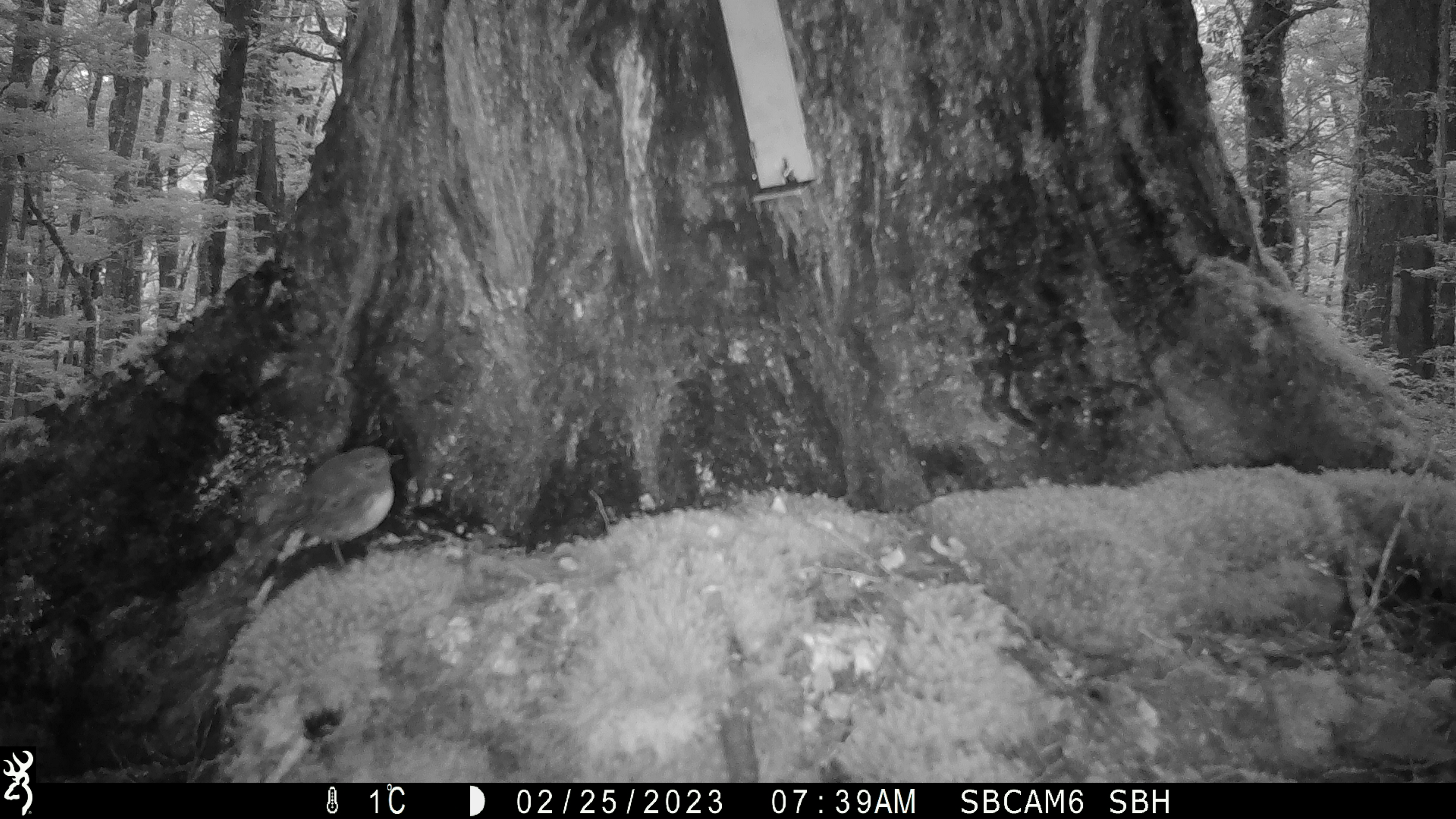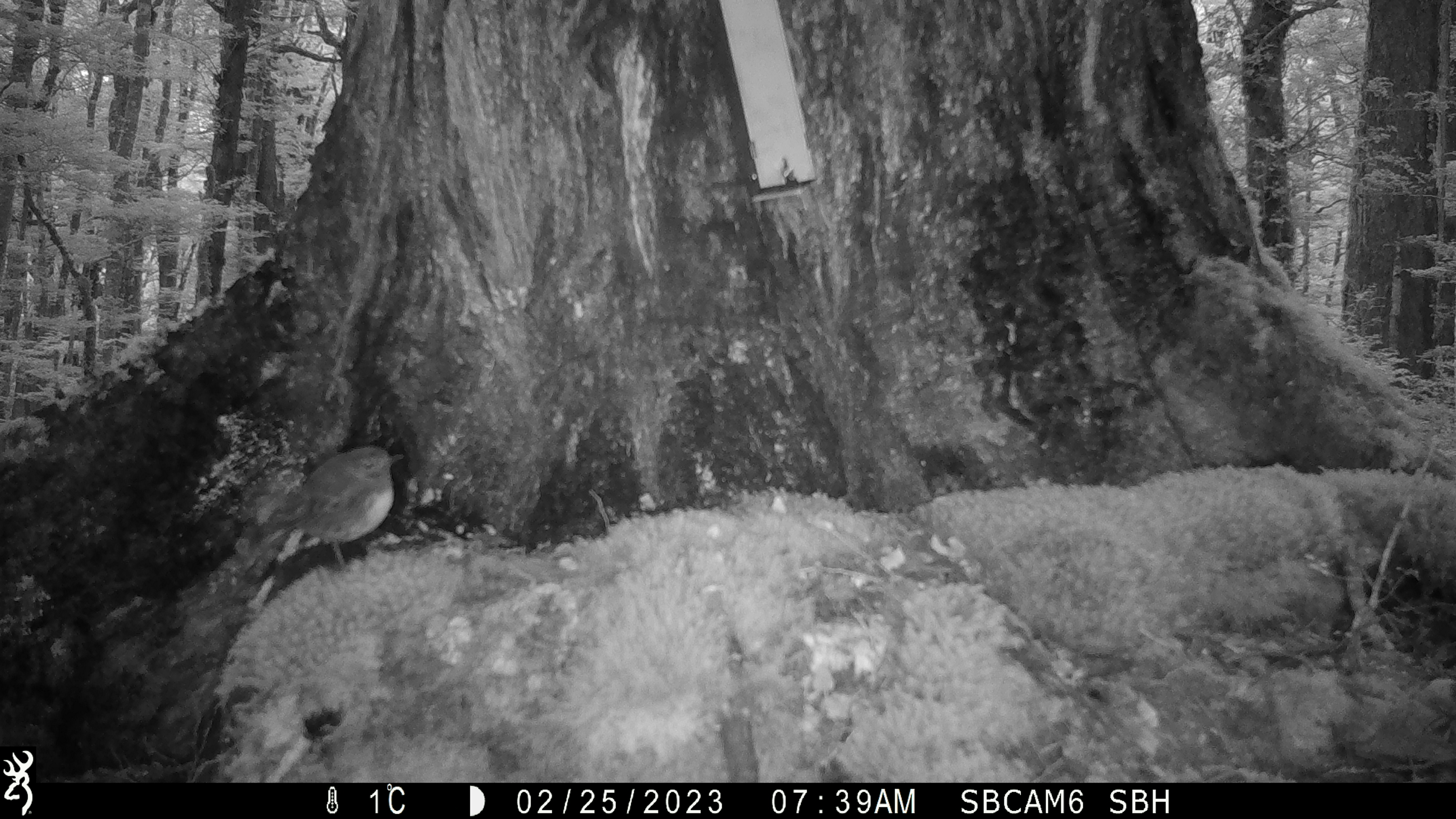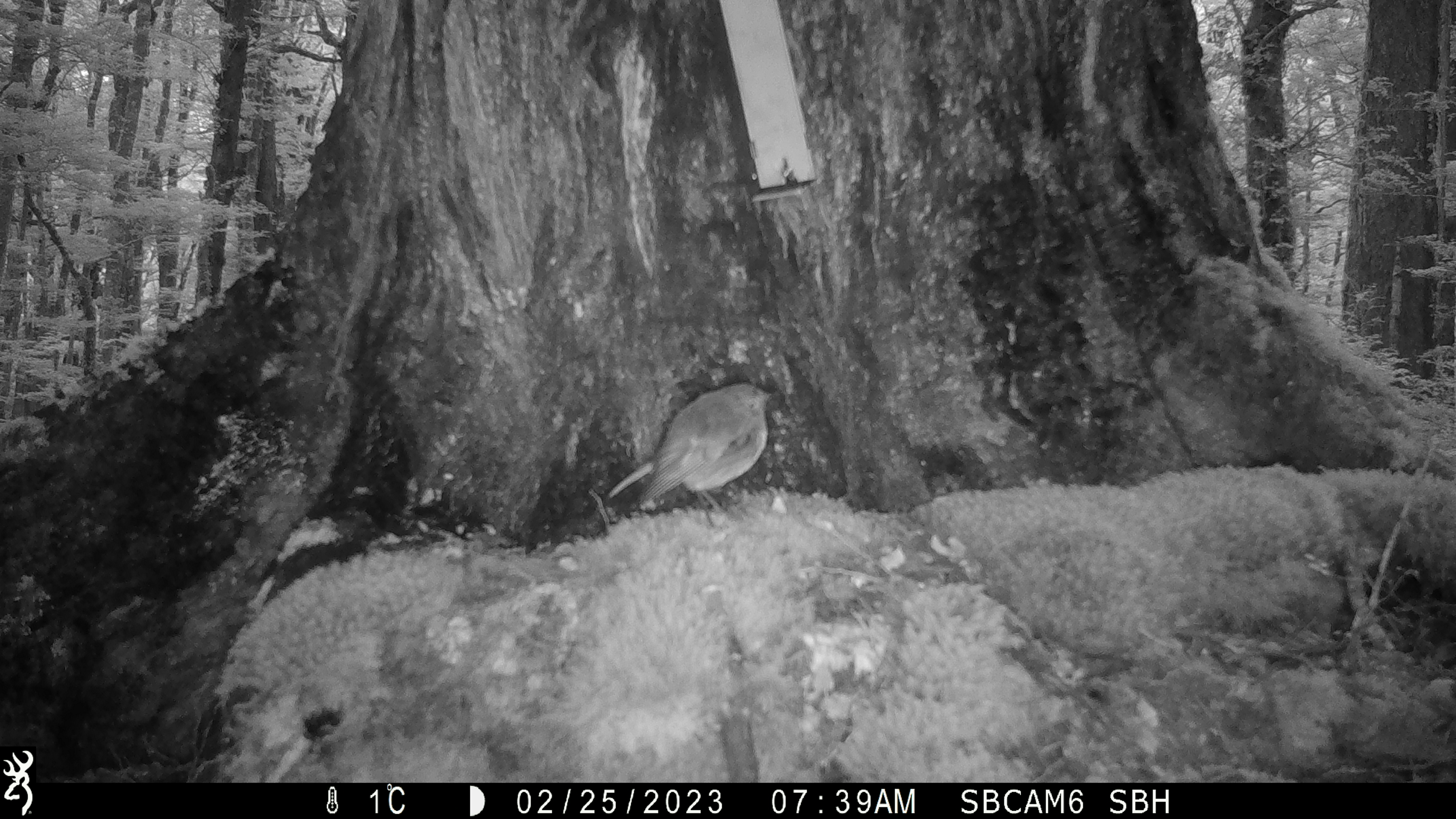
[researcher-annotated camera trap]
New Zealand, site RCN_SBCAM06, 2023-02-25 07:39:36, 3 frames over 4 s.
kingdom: Animalia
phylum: Chordata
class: Aves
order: Passeriformes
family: Petroicidae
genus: Petroica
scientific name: Petroica australis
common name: new zealand robin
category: robin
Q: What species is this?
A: Robin (new zealand robin) (Petroica australis).